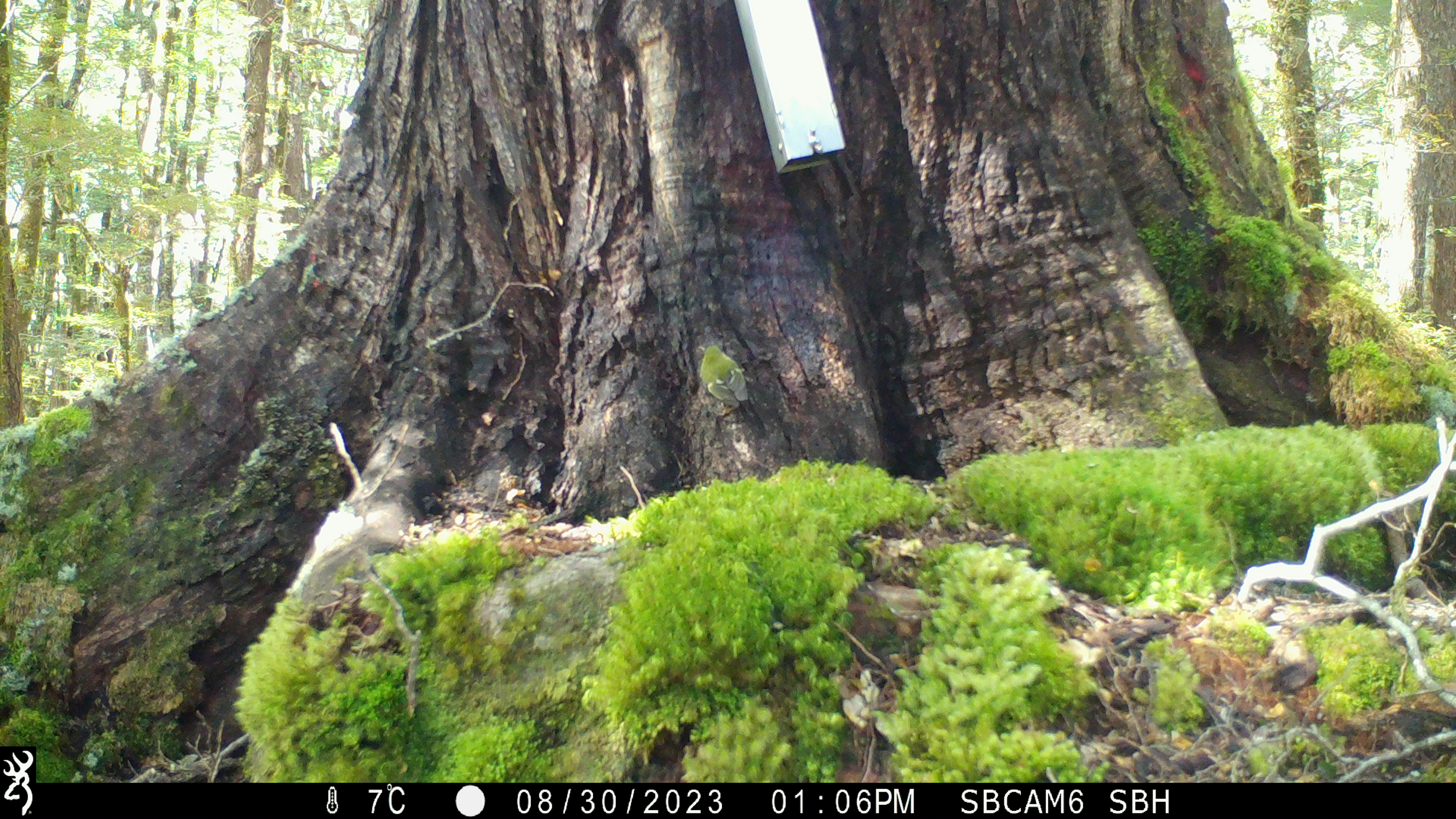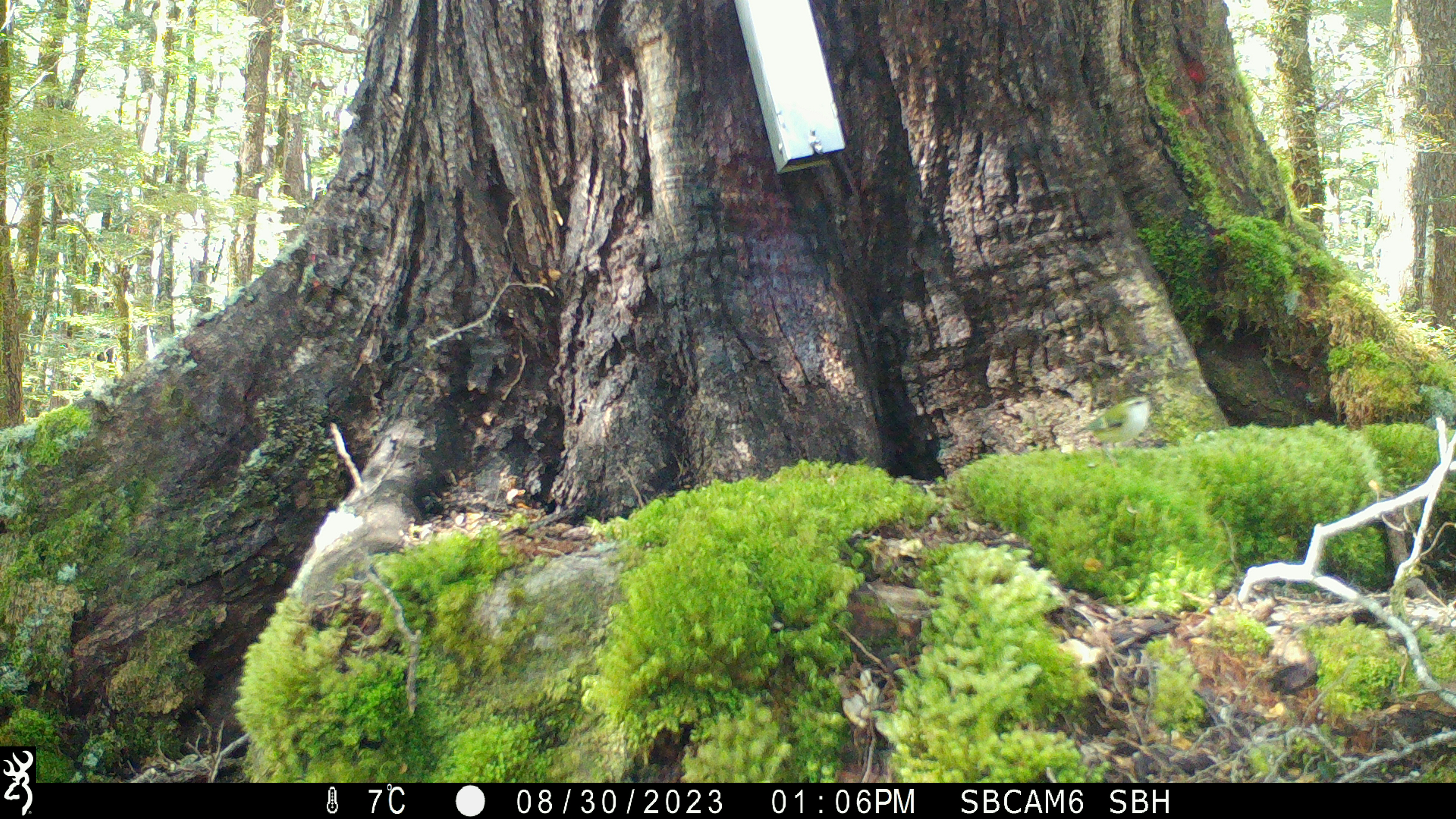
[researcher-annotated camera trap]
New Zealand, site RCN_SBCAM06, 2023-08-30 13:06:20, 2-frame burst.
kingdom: Animalia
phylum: Chordata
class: Aves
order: Passeriformes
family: Acanthisittidae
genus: Acanthisitta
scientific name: Acanthisitta chloris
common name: rifleman